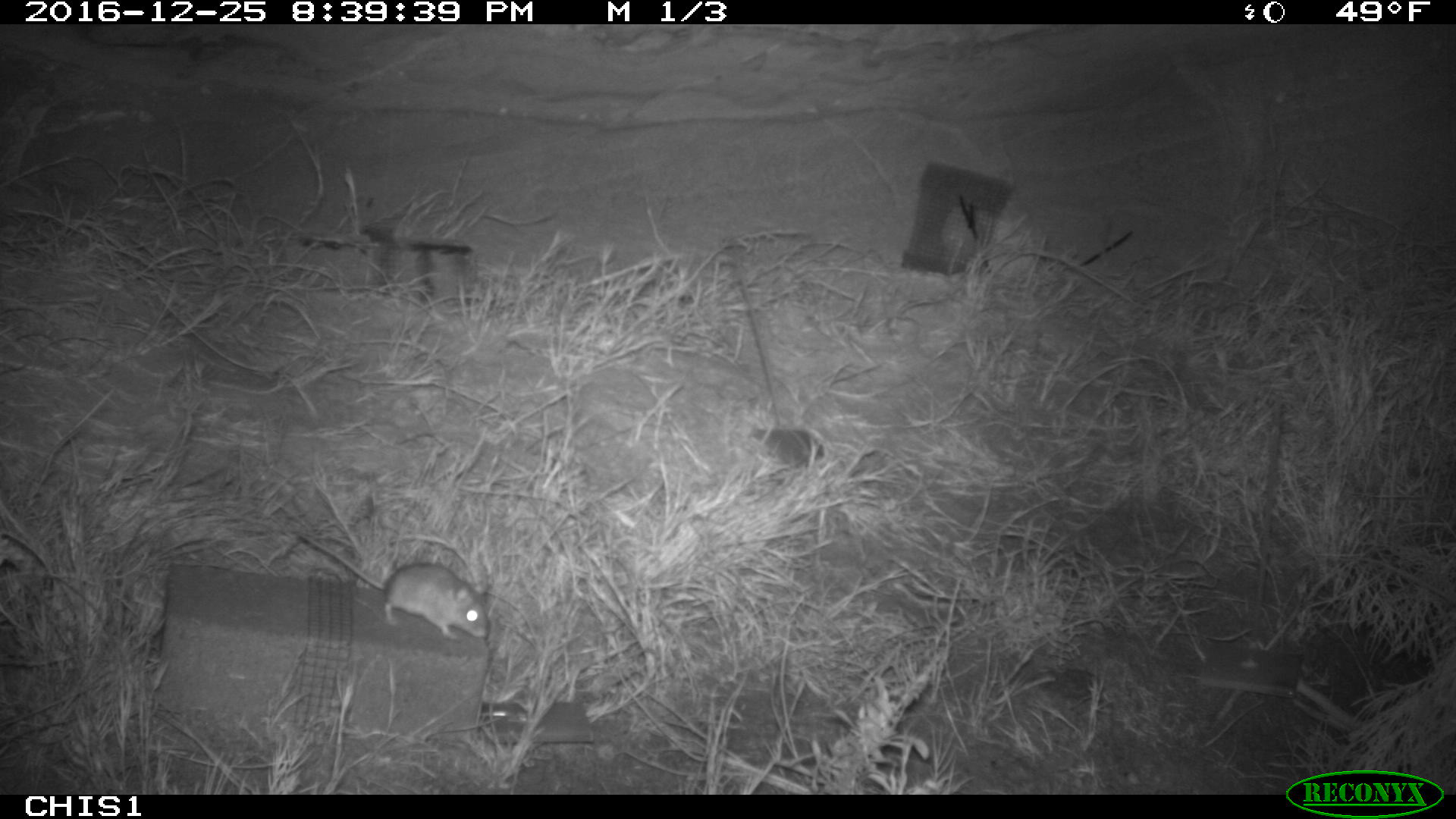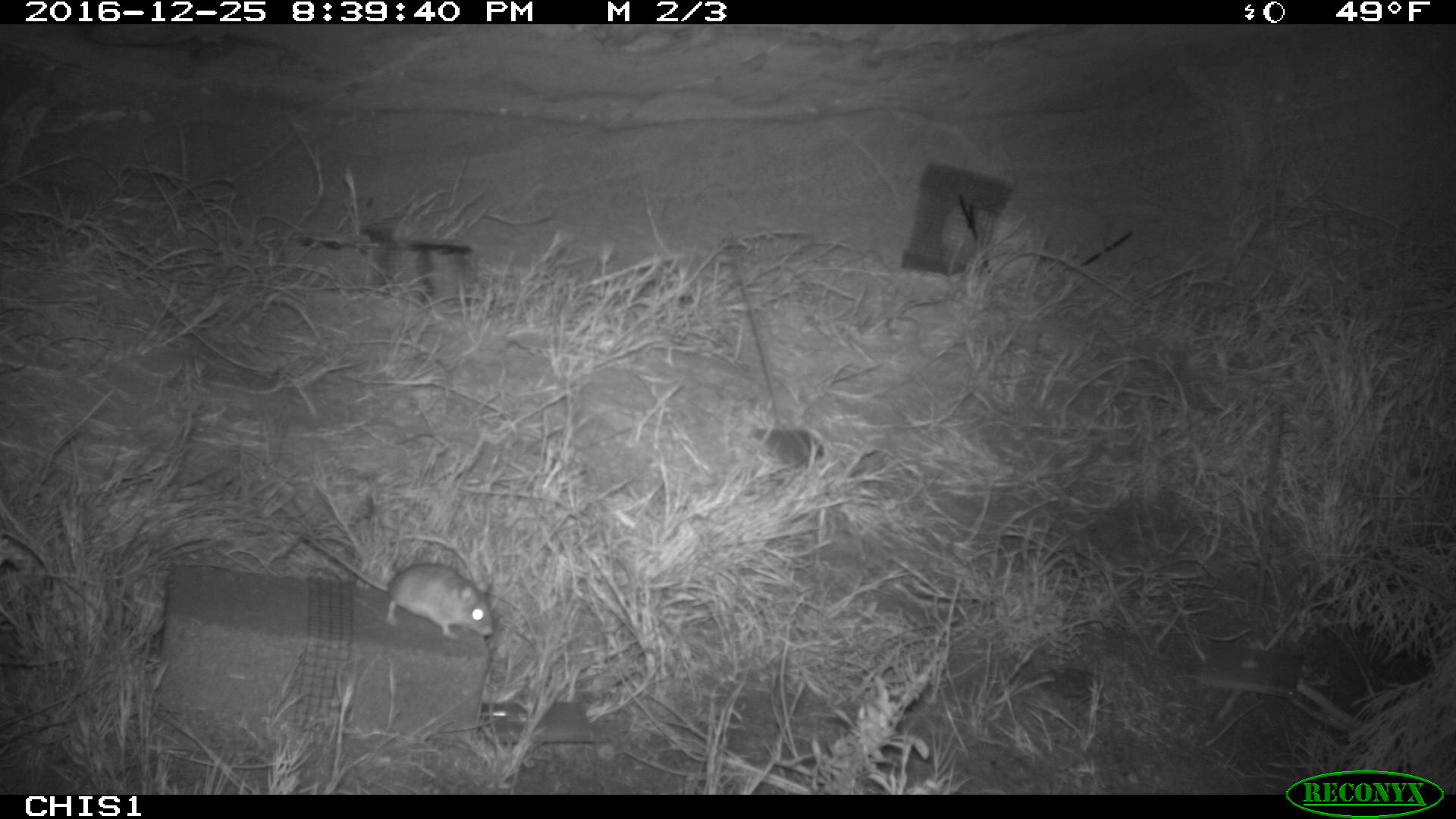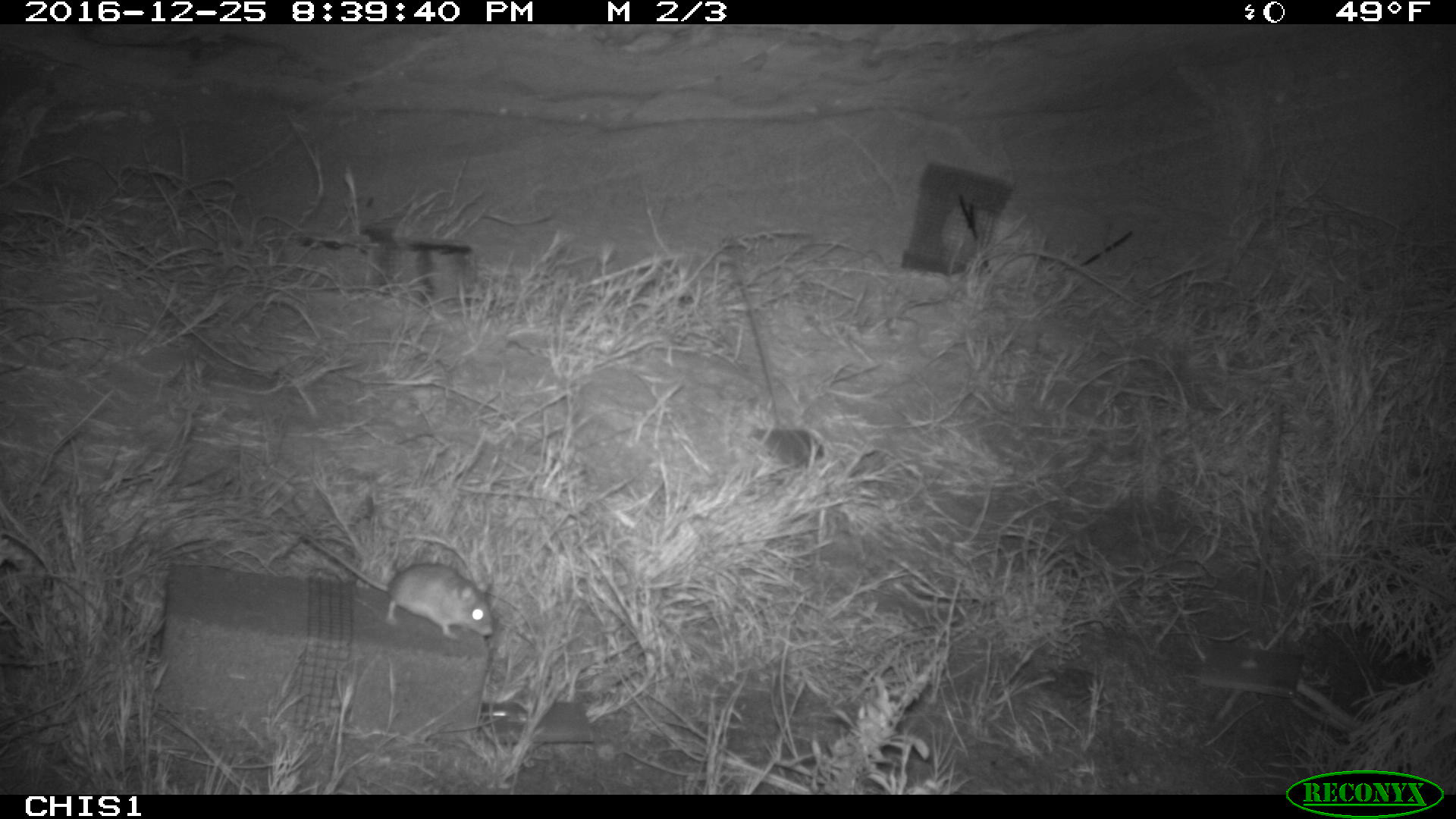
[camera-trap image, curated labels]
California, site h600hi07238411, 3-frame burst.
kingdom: Animalia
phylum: Chordata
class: Mammalia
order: Rodentia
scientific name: Rodentia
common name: rodent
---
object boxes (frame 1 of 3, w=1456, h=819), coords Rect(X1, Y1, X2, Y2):
rodent: Rect(298, 532, 490, 640)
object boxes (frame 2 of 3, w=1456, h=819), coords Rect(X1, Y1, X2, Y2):
rodent: Rect(303, 534, 492, 639)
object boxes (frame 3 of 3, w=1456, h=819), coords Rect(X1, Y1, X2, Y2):
rodent: Rect(302, 532, 492, 640)